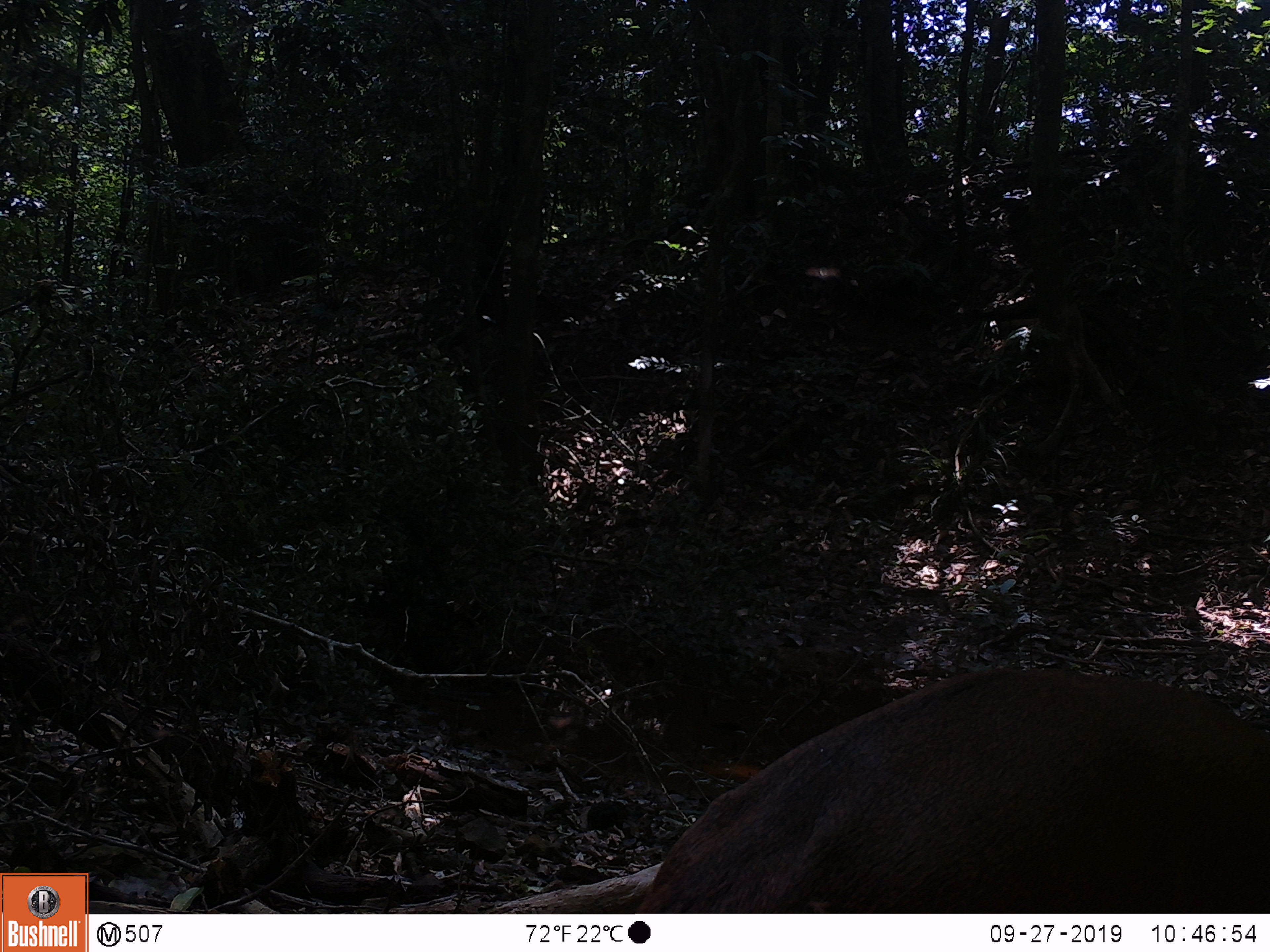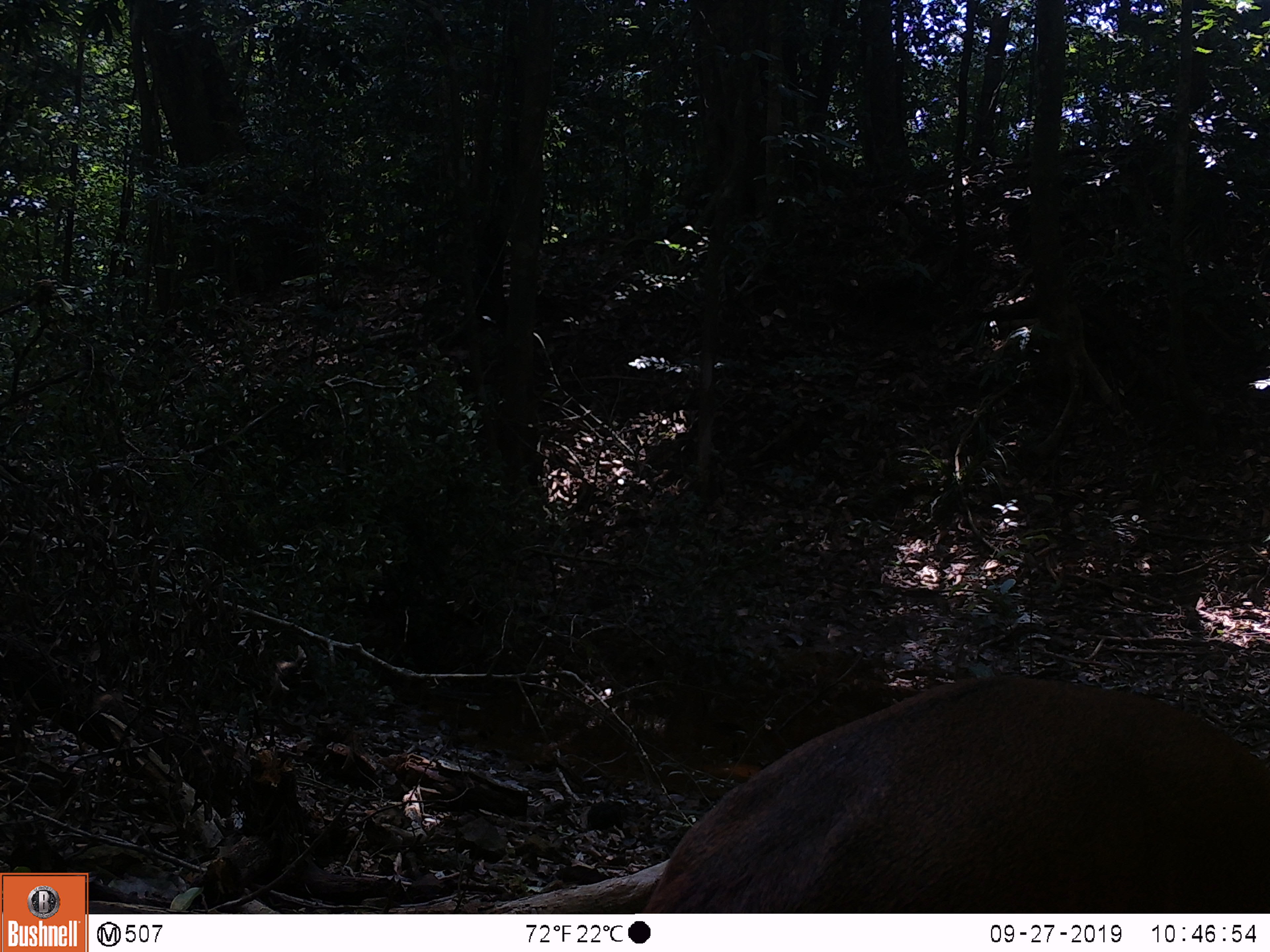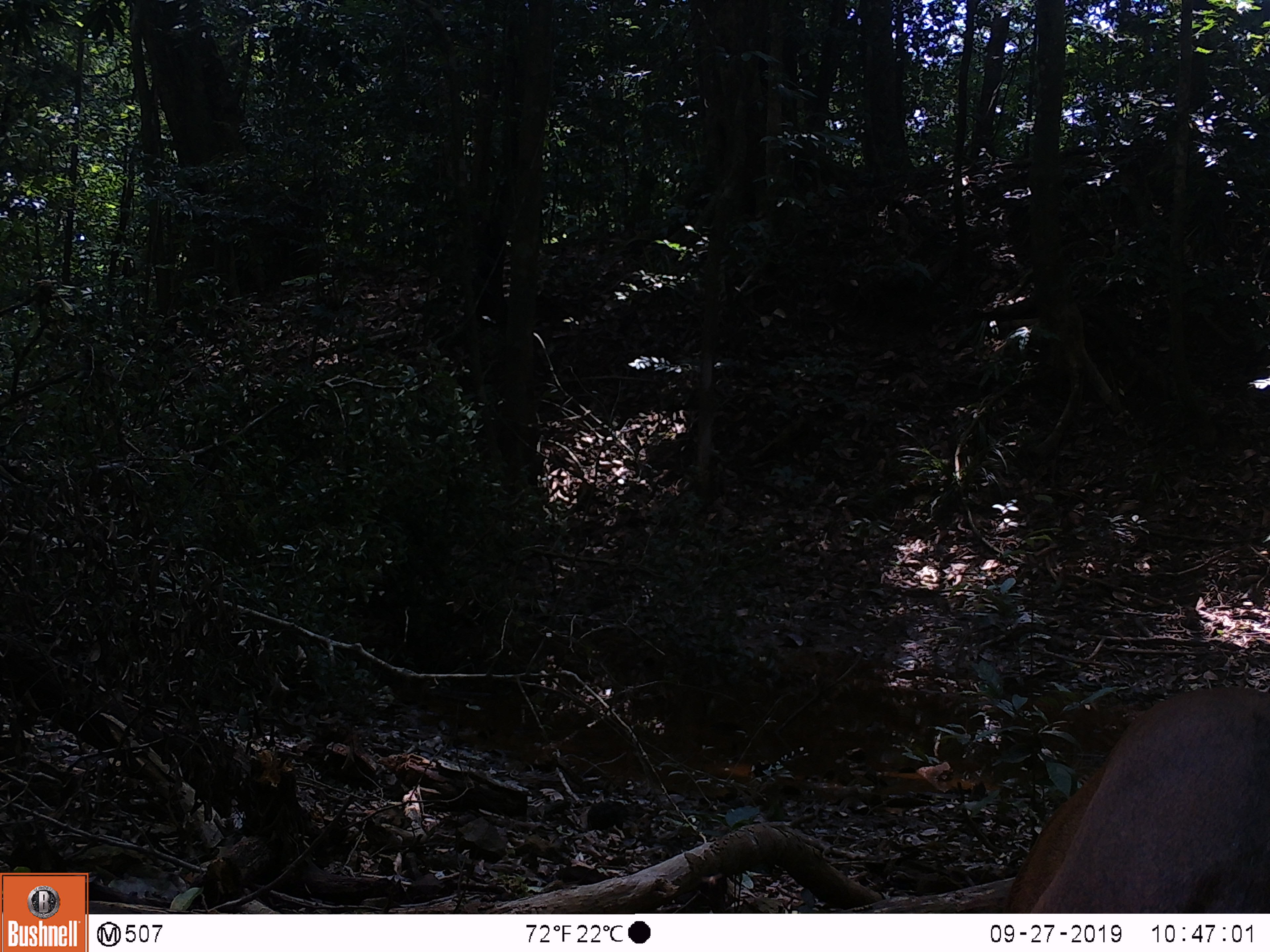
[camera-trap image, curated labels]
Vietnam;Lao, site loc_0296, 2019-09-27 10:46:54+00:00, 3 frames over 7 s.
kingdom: Animalia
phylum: Chordata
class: Mammalia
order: Artiodactyla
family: Cervidae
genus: Muntiacus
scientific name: Muntiacus vuquangensis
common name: large-antlered muntjac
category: large antlered muntjac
Large antlered muntjac (large-antlered muntjac) (Muntiacus vuquangensis). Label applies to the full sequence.